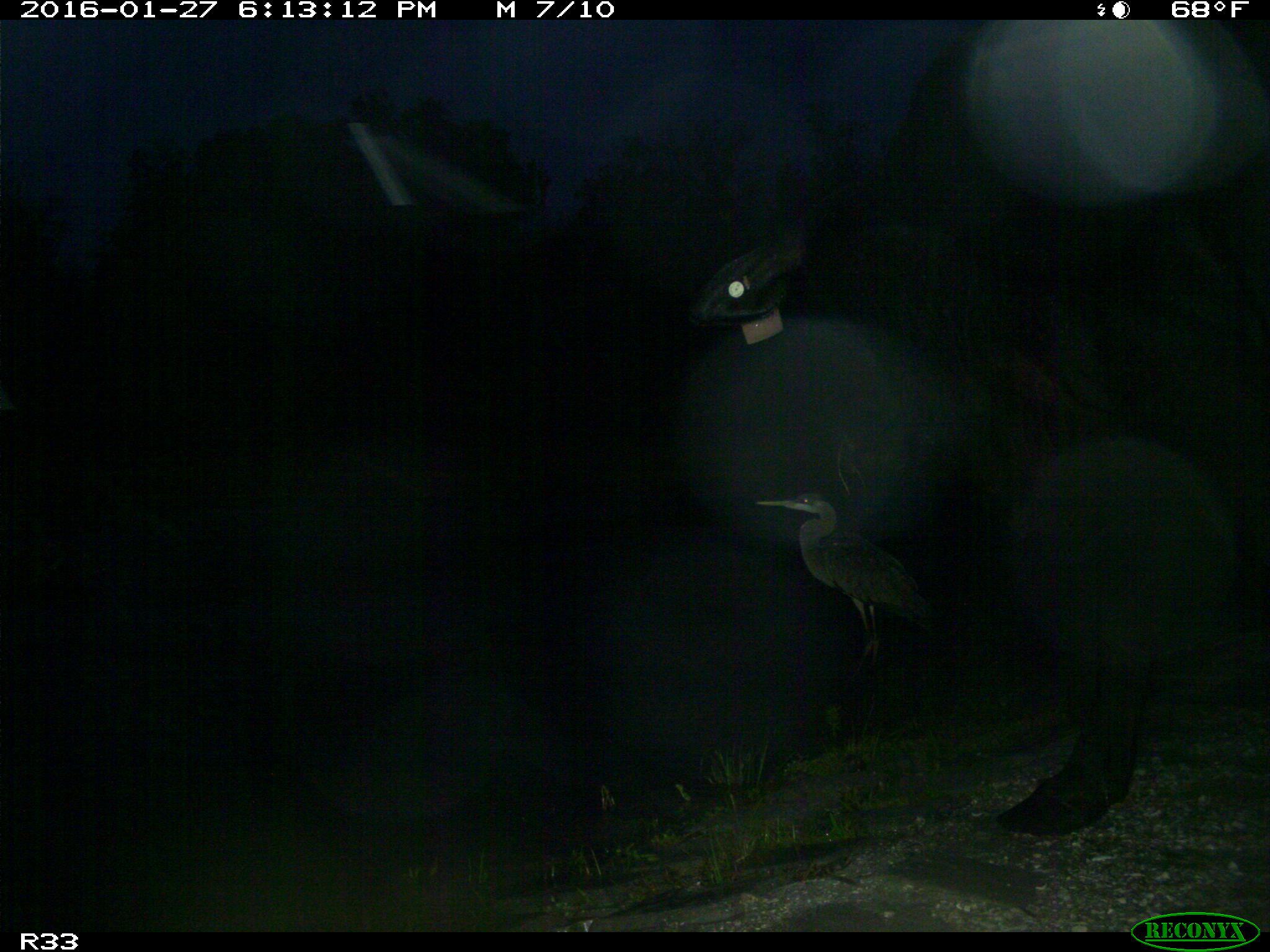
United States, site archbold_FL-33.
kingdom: Animalia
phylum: Chordata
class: Mammalia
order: Artiodactyla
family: Bovidae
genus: Bos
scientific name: Bos taurus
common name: domestic cow